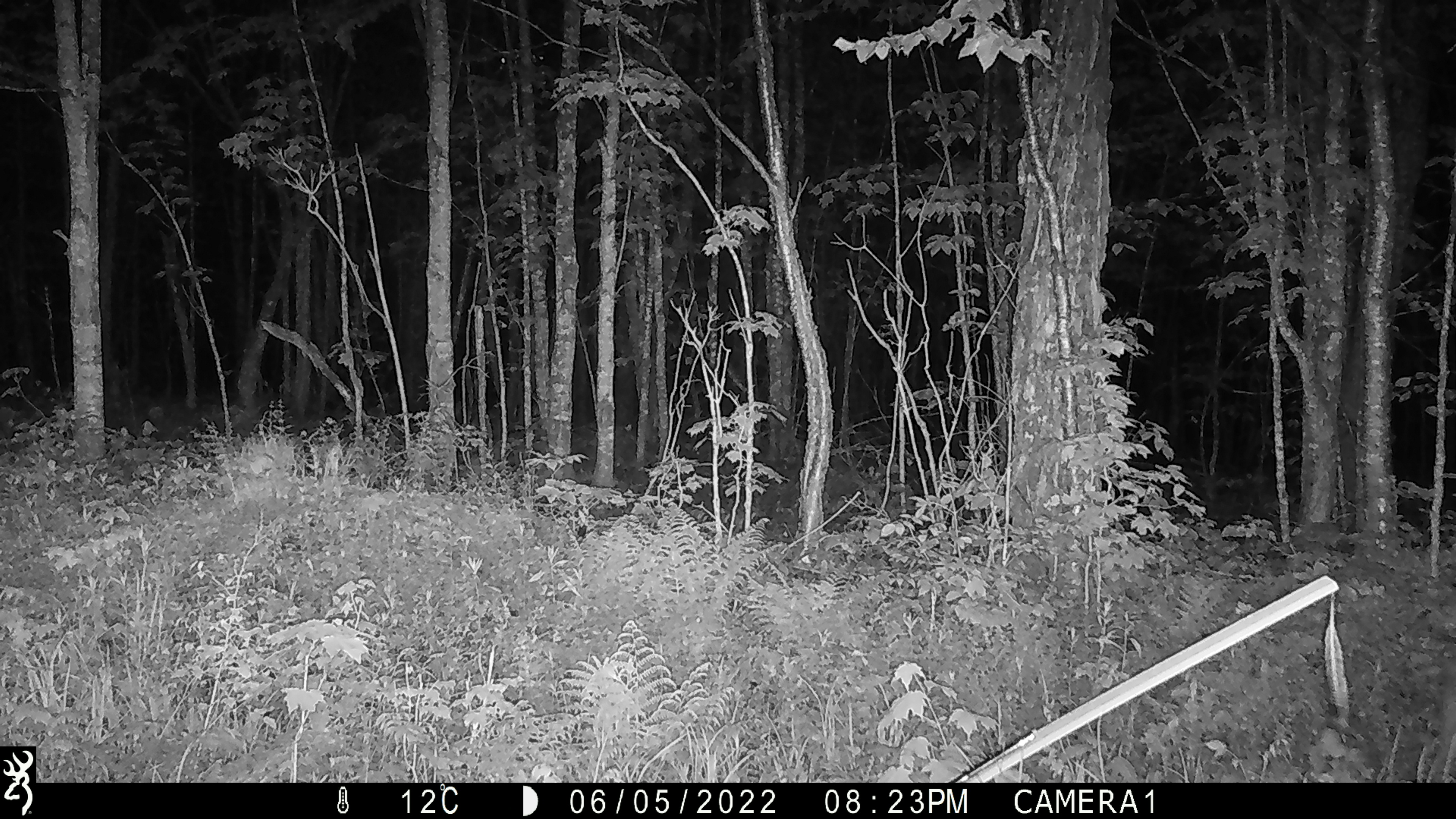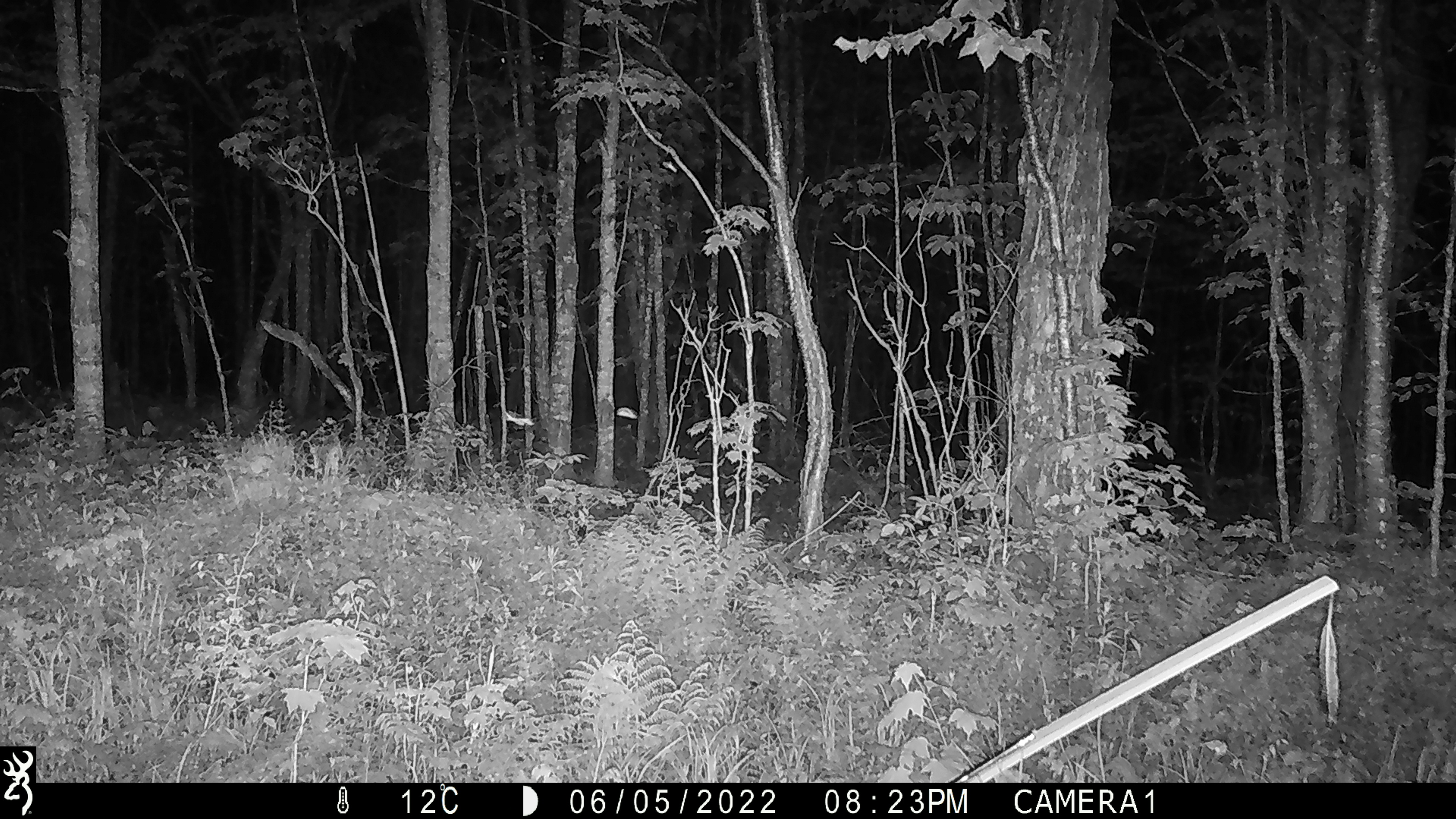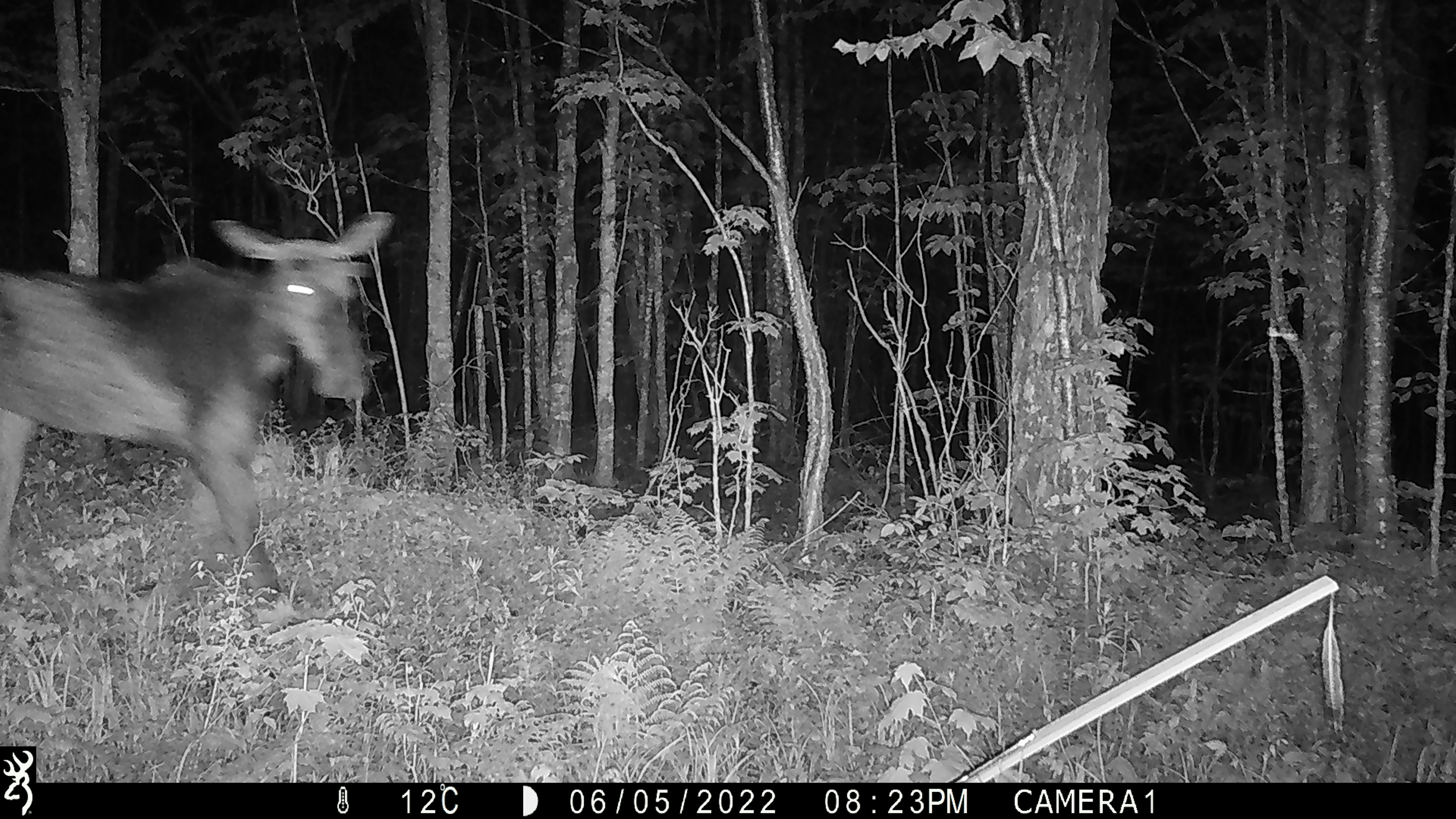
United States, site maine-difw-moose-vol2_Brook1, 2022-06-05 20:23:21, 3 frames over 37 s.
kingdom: Animalia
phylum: Chordata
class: Mammalia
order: Artiodactyla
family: Cervidae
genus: Alces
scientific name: Alces alces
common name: moose